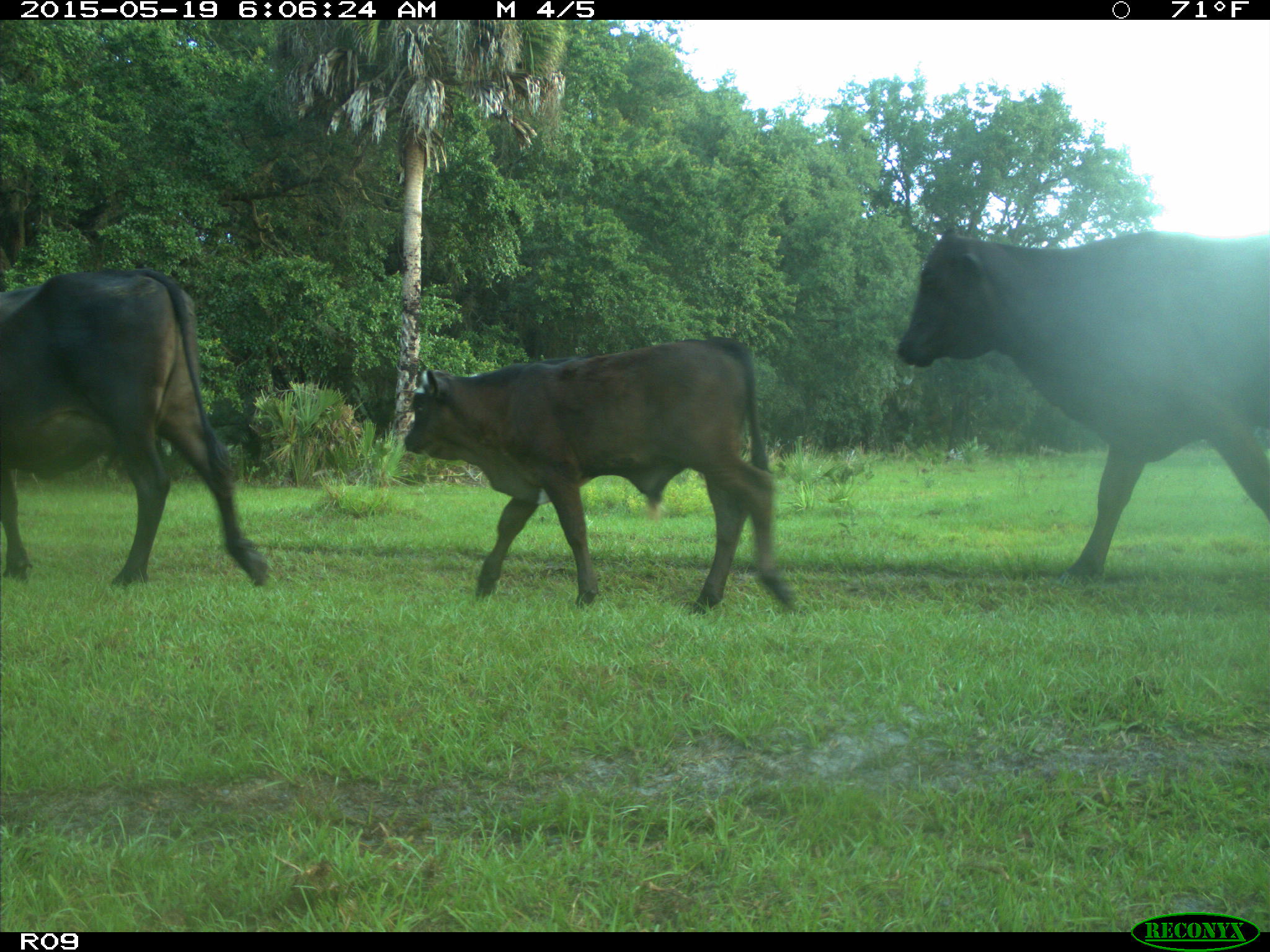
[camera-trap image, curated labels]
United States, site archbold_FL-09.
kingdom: Animalia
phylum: Chordata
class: Mammalia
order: Artiodactyla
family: Bovidae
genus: Bos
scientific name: Bos taurus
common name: domestic cow